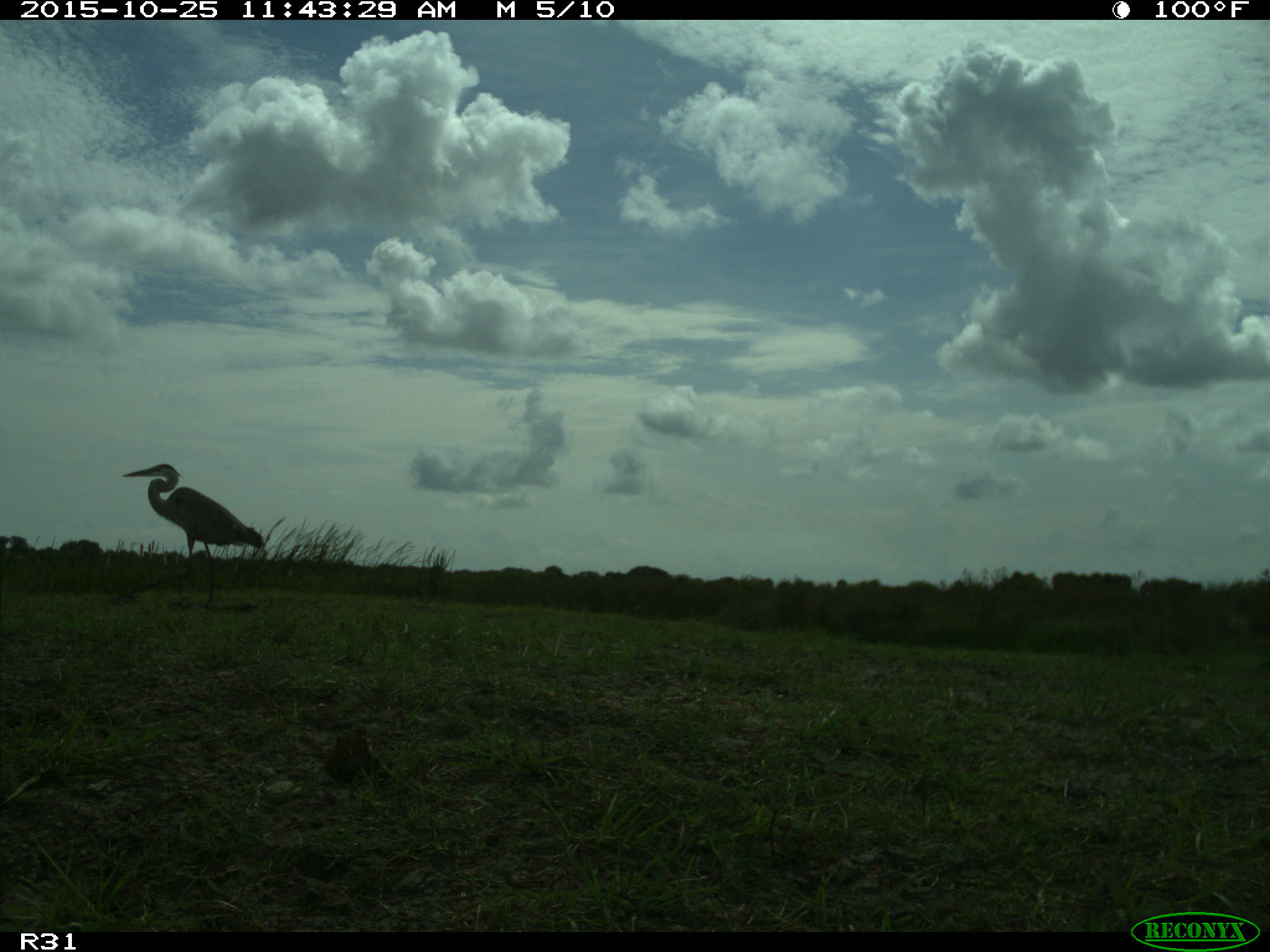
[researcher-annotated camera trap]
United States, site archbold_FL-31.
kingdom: Animalia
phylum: Chordata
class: Aves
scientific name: Aves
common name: birds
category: unidentified bird